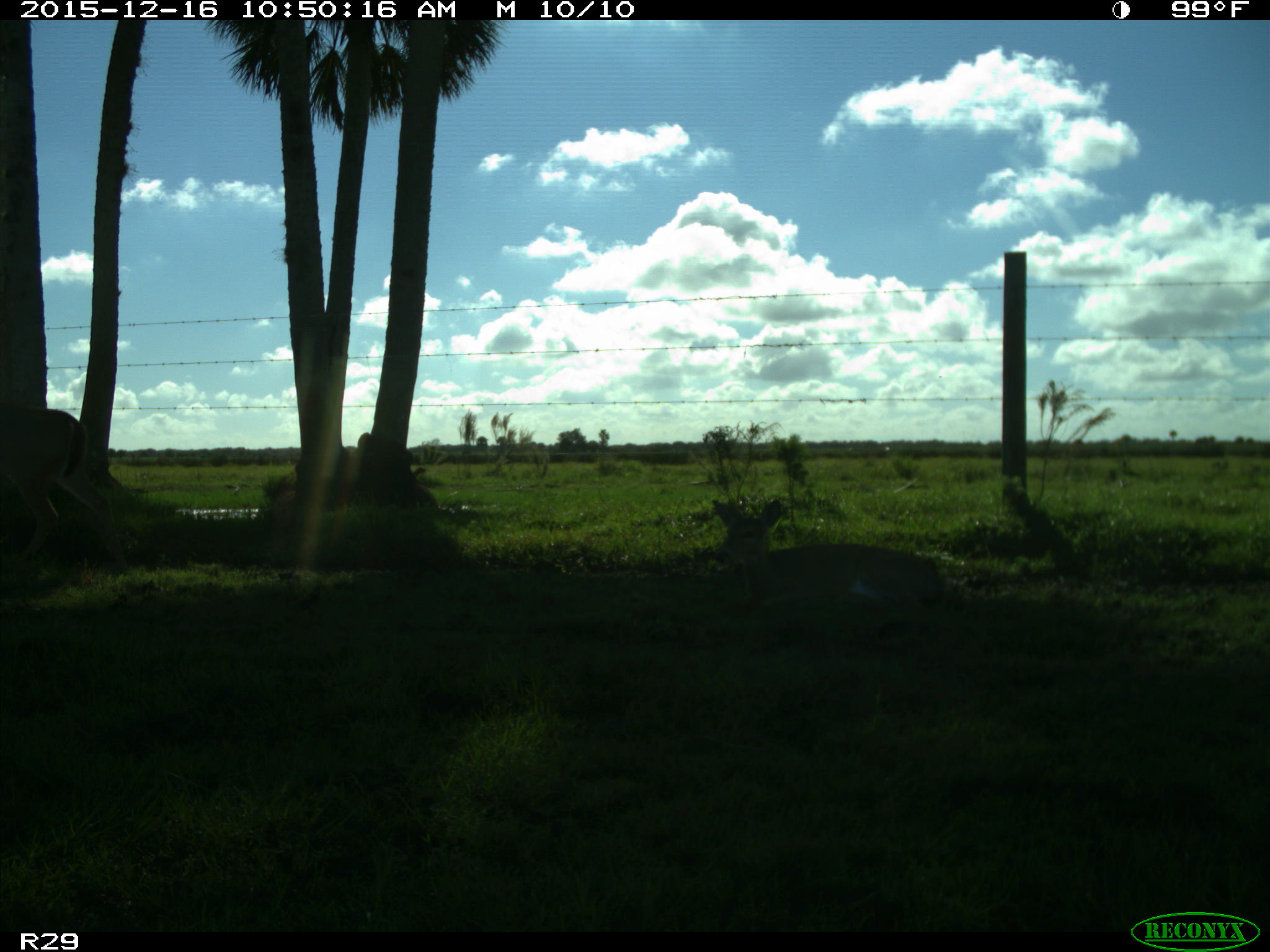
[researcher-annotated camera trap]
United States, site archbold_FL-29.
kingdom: Animalia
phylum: Chordata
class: Mammalia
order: Artiodactyla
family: Cervidae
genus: Odocoileus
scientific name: Odocoileus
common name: deer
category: unidentified deer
Unidentified deer (deer) (Odocoileus).